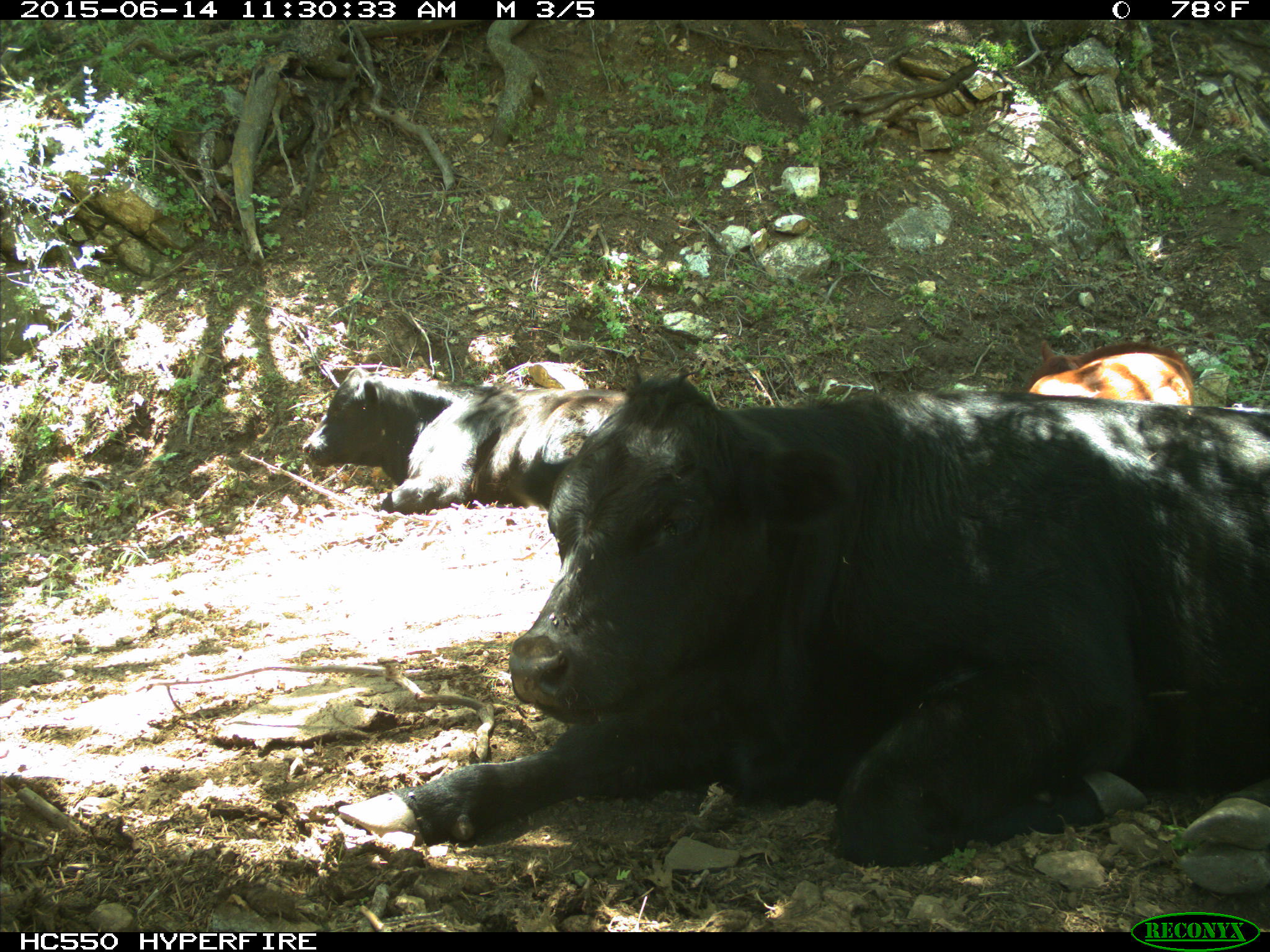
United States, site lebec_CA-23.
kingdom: Animalia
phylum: Chordata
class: Mammalia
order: Artiodactyla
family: Bovidae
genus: Bos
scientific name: Bos taurus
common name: domestic cow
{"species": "Bos taurus (domestic cow)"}